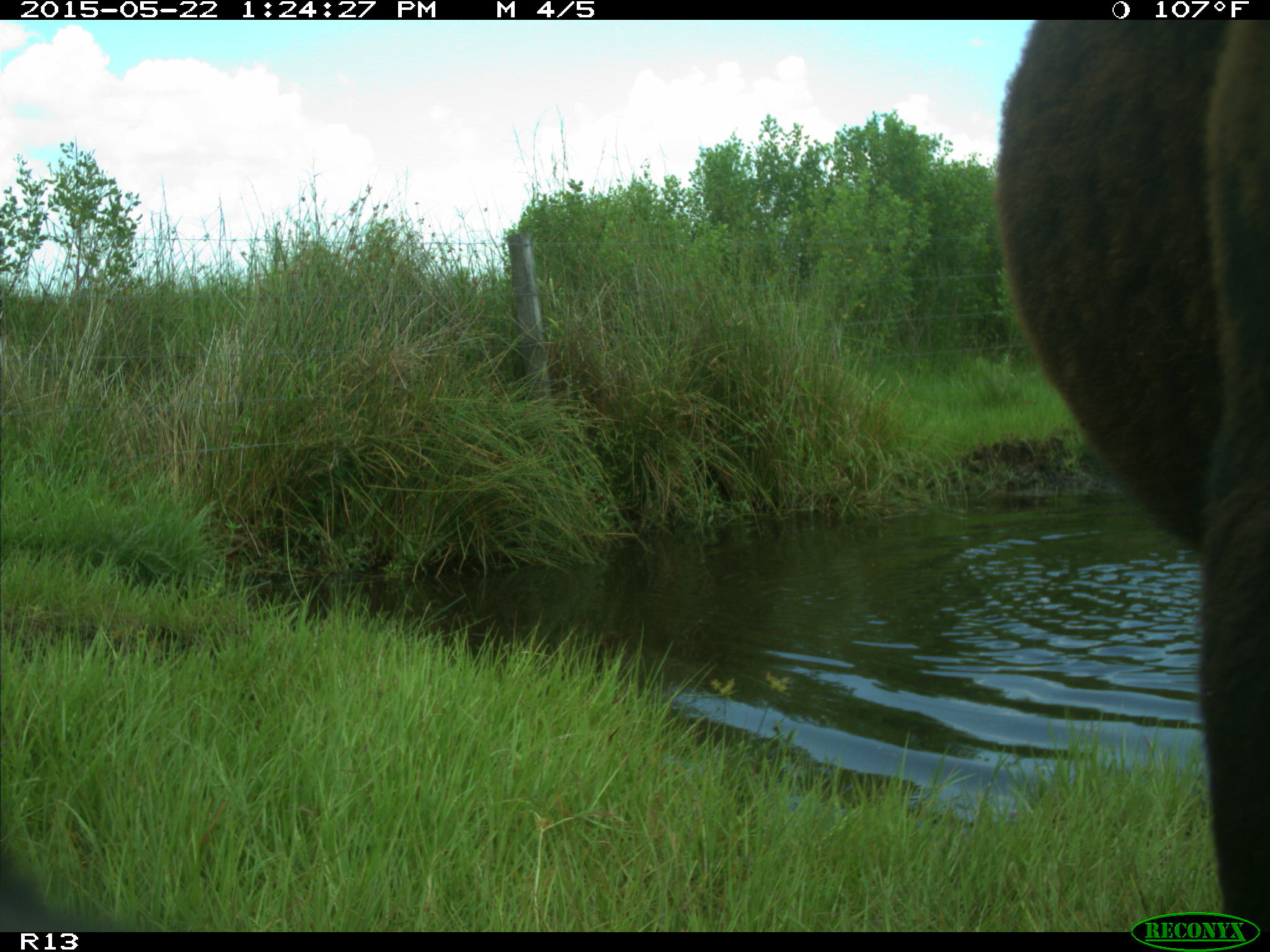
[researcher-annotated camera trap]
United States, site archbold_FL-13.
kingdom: Animalia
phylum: Chordata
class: Mammalia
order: Artiodactyla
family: Bovidae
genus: Bos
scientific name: Bos taurus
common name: domestic cow